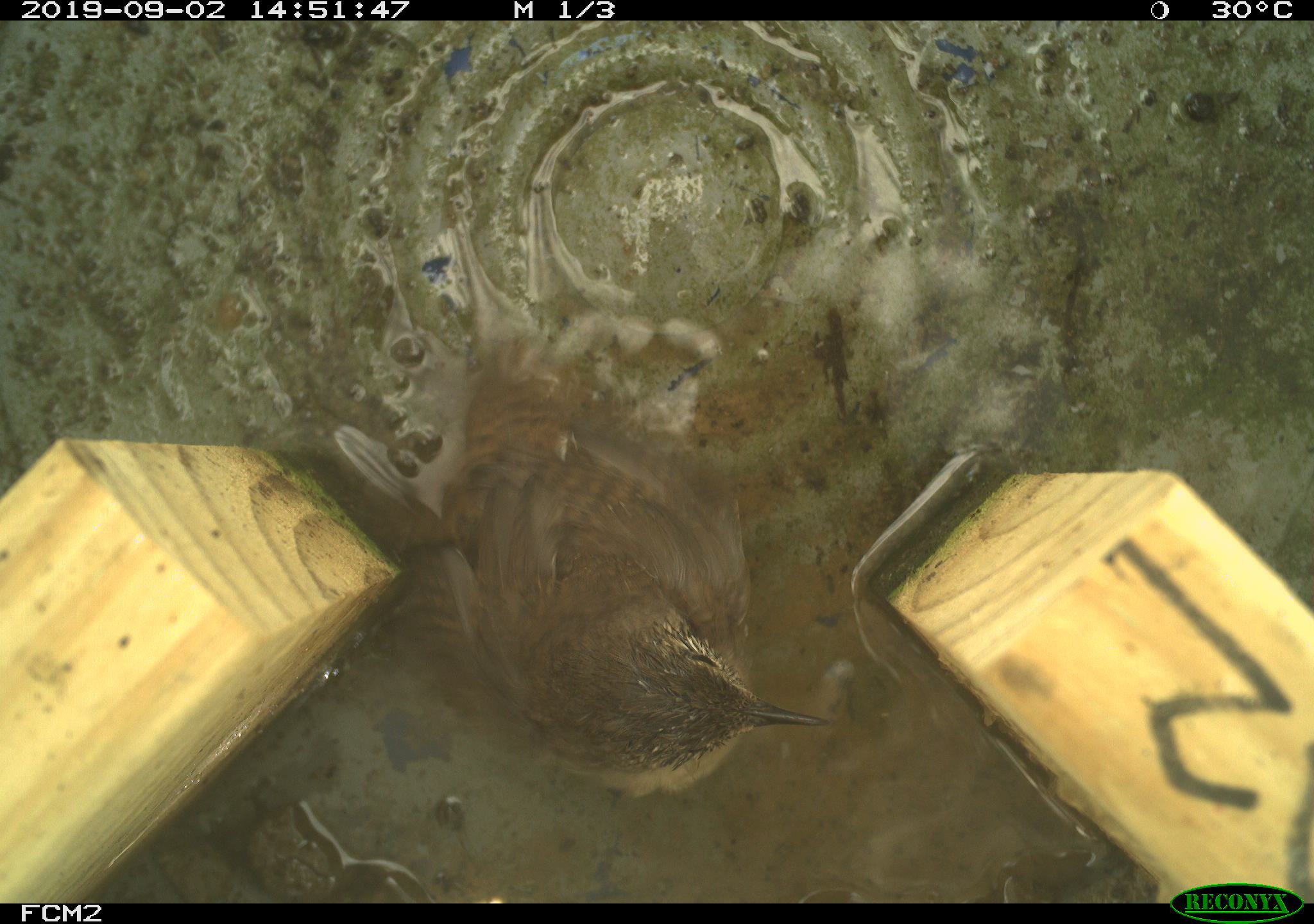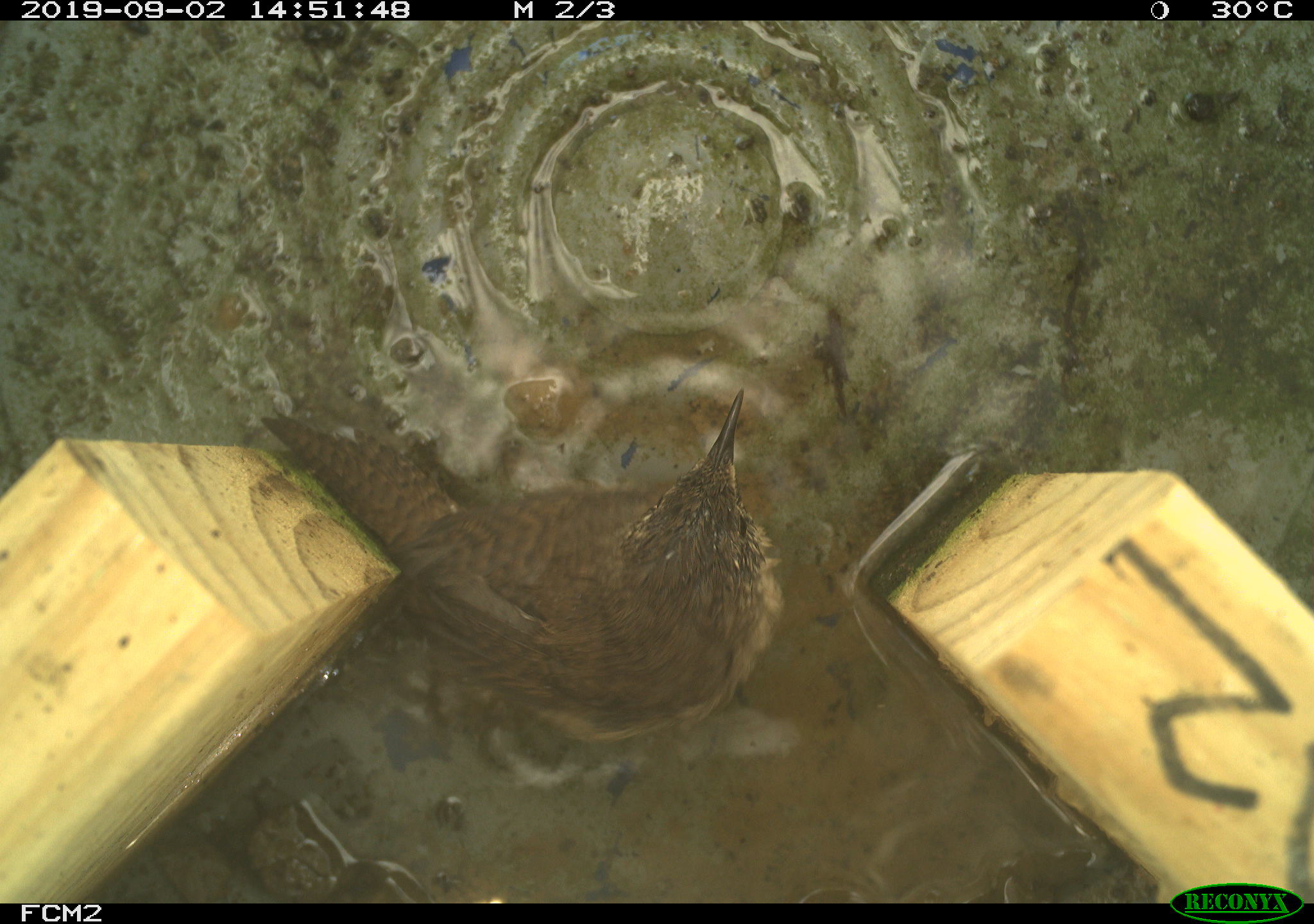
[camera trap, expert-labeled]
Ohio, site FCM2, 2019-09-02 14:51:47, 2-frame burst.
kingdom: Animalia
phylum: Chordata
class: Aves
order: Passeriformes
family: Troglodytidae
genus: Troglodytes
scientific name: Troglodytes aedon aedon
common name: northern house wren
Northern house wren (Troglodytes aedon aedon).